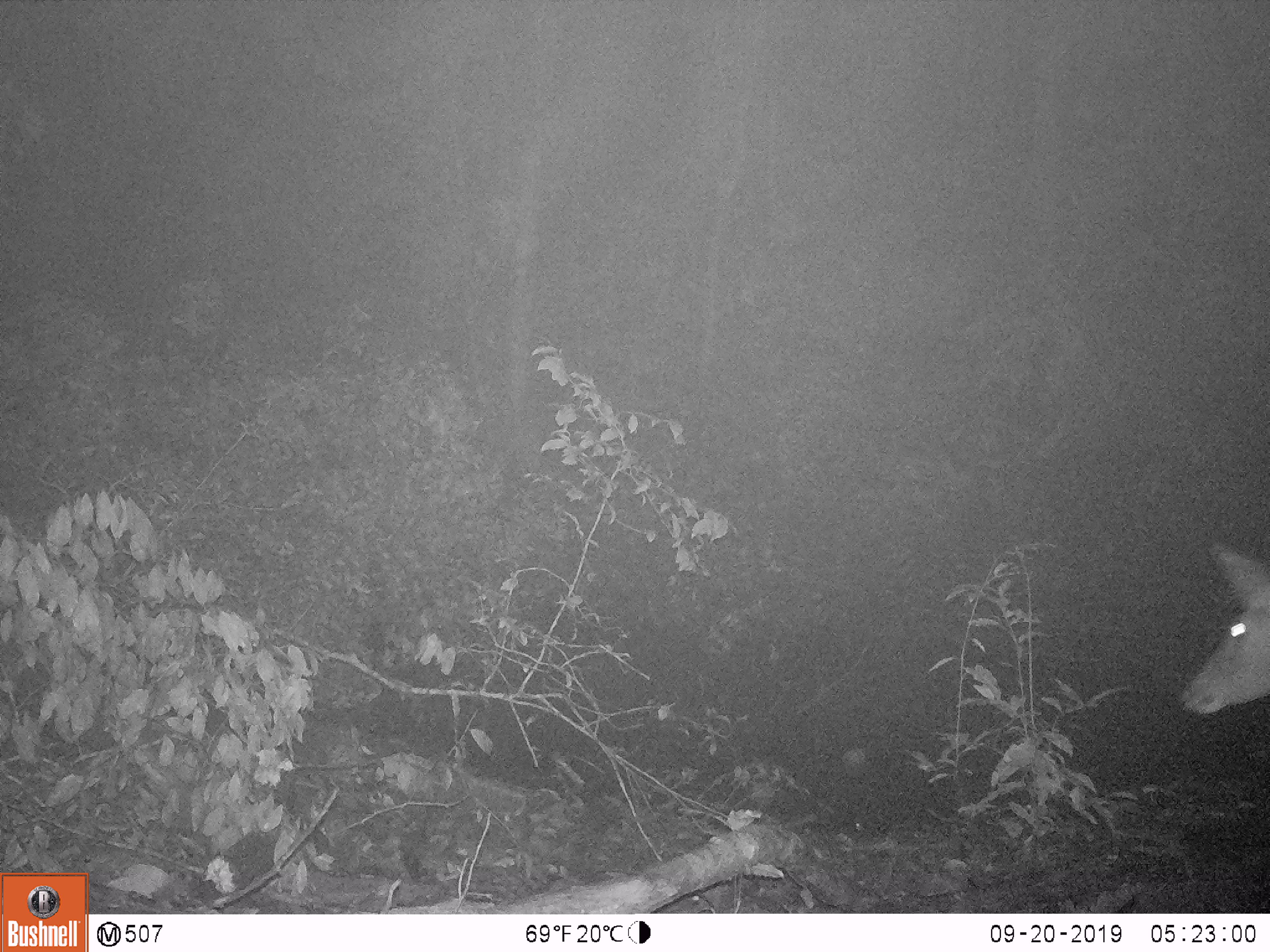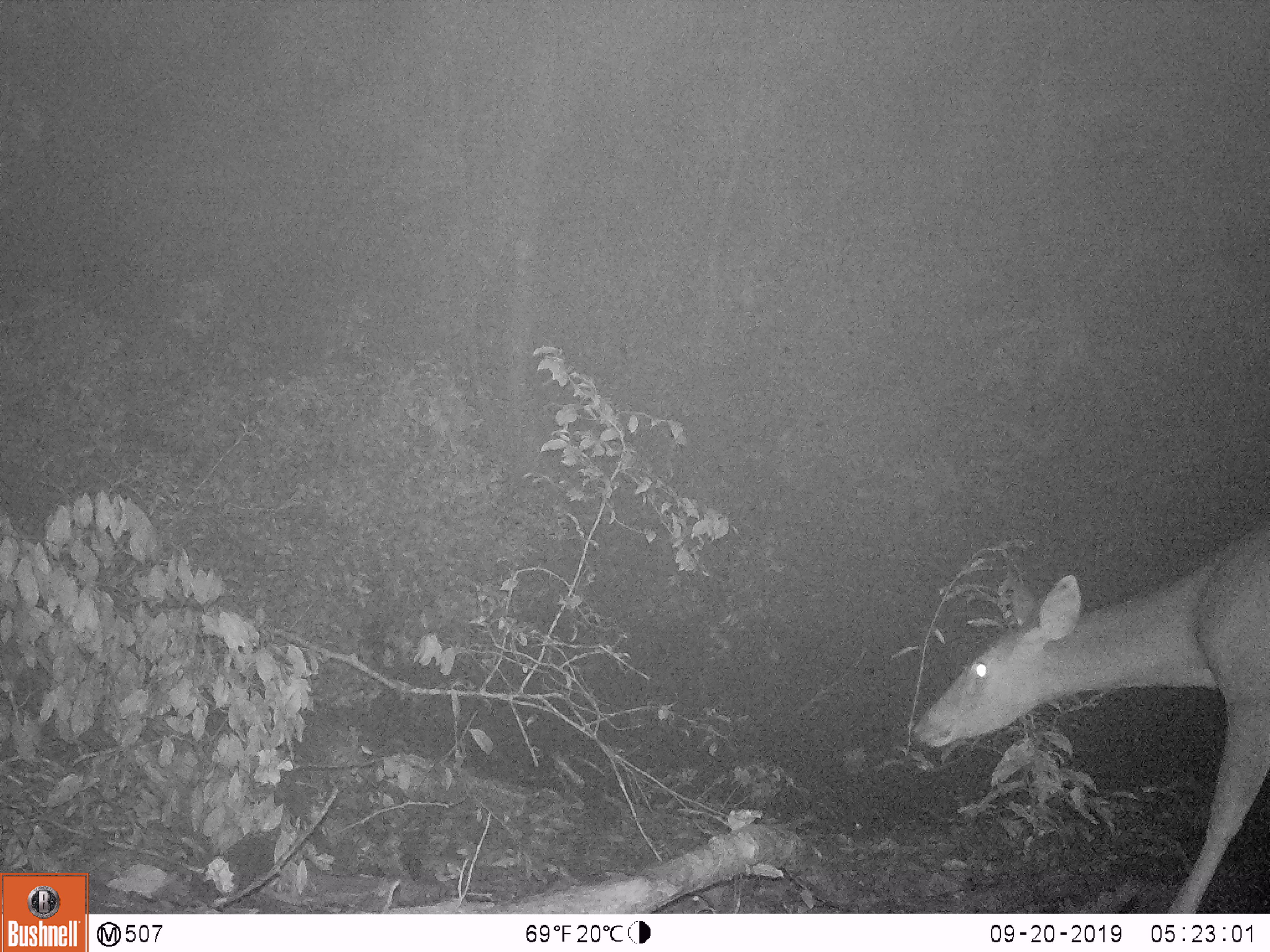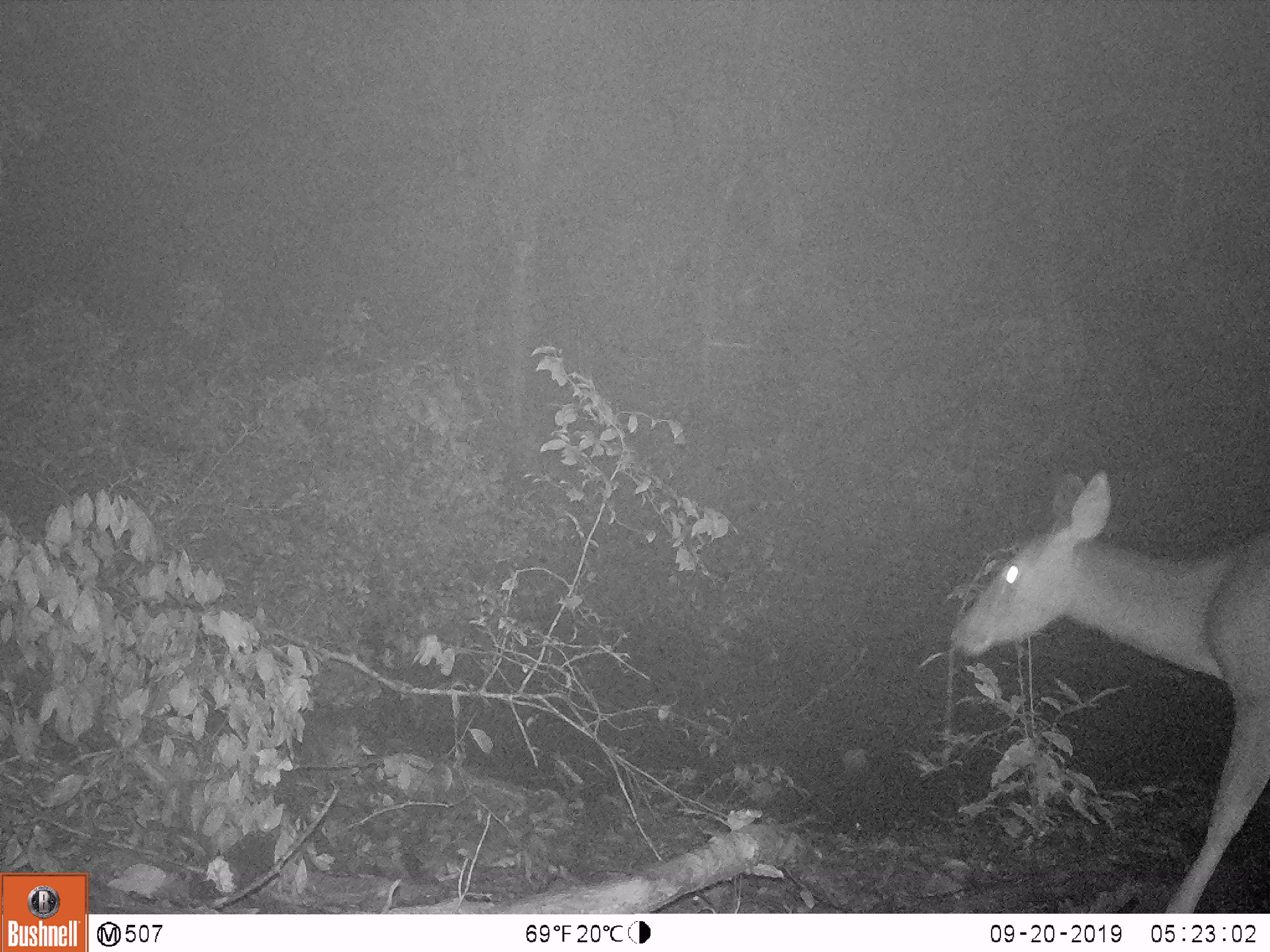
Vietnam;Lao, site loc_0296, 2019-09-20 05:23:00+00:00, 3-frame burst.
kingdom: Animalia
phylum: Chordata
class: Mammalia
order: Artiodactyla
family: Cervidae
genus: Rusa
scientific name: Rusa unicolor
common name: sambar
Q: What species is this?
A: Sambar (Rusa unicolor).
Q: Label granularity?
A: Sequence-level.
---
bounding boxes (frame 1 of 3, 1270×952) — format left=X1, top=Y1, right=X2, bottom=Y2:
sambar: left=1179, top=542, right=1270, bottom=714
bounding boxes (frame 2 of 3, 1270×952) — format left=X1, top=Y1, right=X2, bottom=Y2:
sambar: left=912, top=516, right=1270, bottom=913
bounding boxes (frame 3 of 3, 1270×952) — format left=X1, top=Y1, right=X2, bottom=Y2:
sambar: left=950, top=469, right=1270, bottom=913